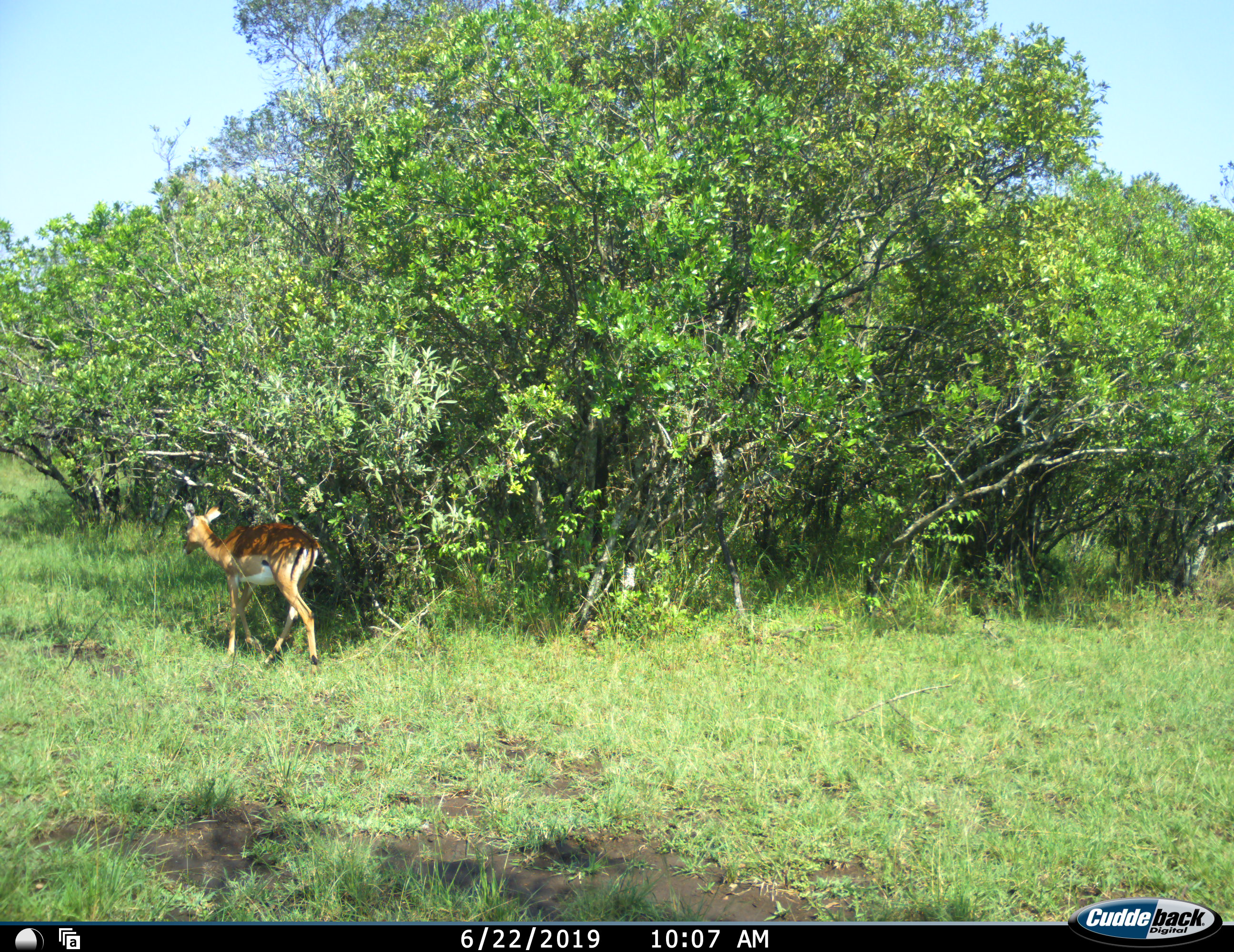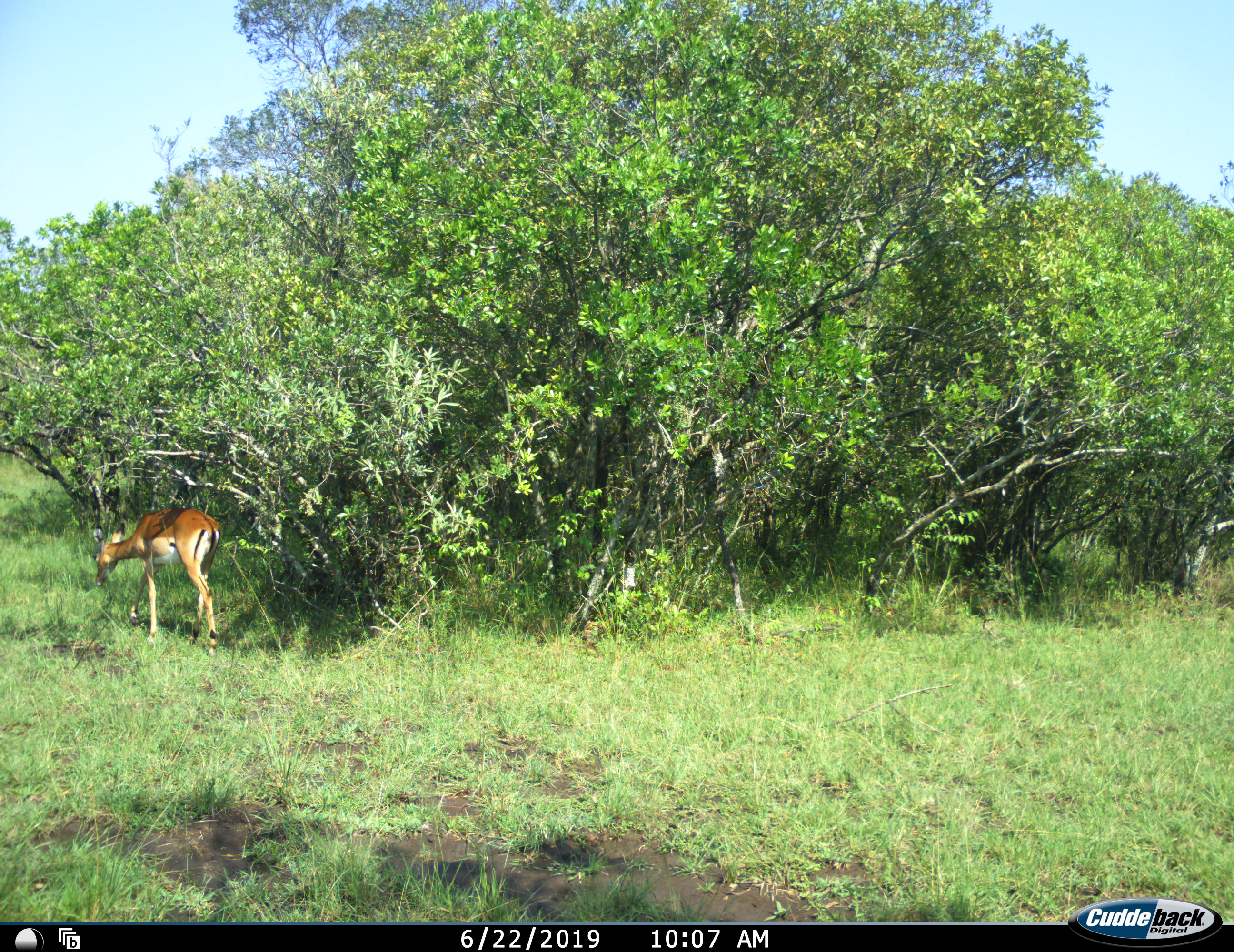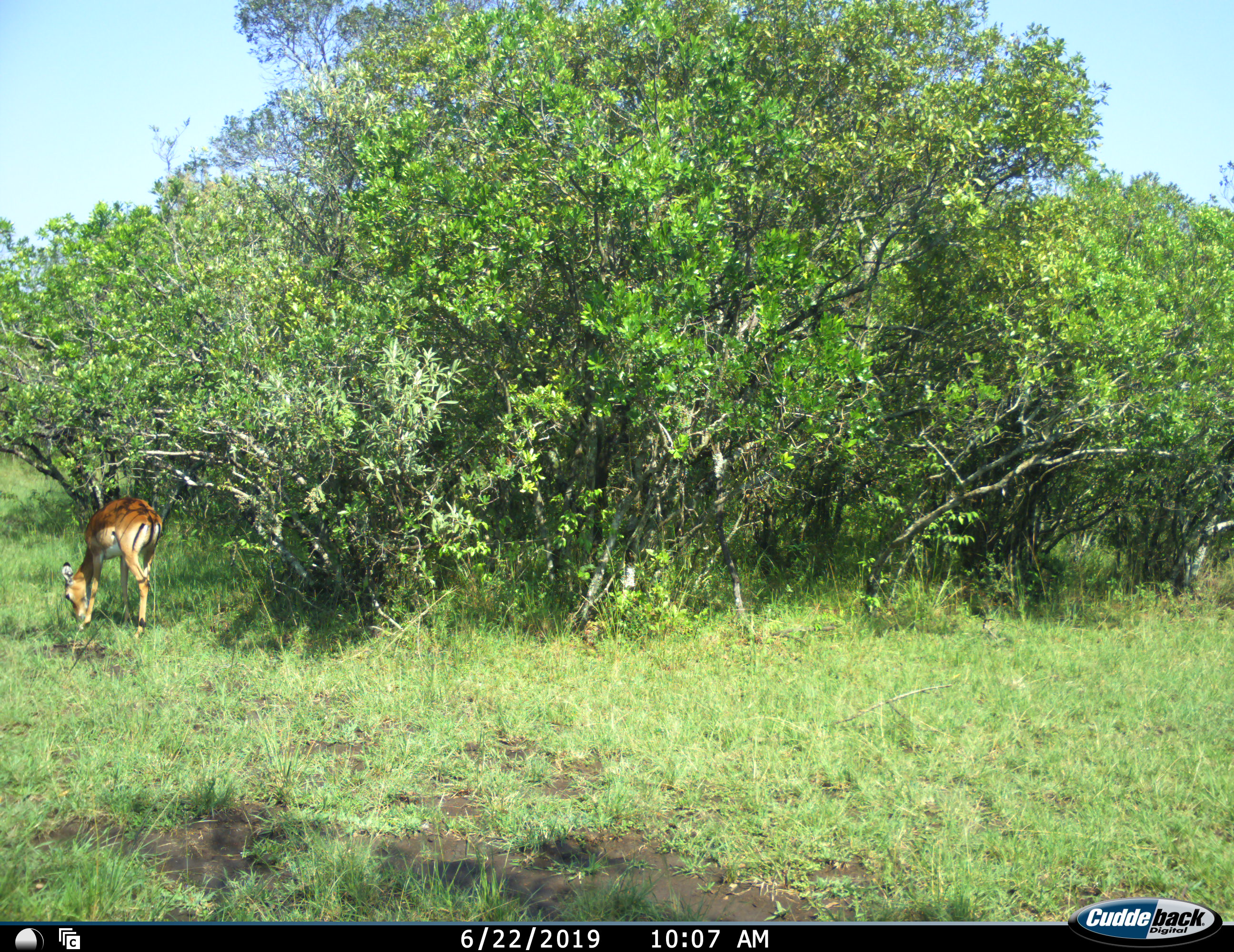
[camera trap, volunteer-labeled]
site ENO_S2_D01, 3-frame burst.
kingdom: Animalia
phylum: Chordata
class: Mammalia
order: Artiodactyla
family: Bovidae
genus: Aepyceros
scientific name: Aepyceros melampus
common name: impala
Impala (Aepyceros melampus), count 1. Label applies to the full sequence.